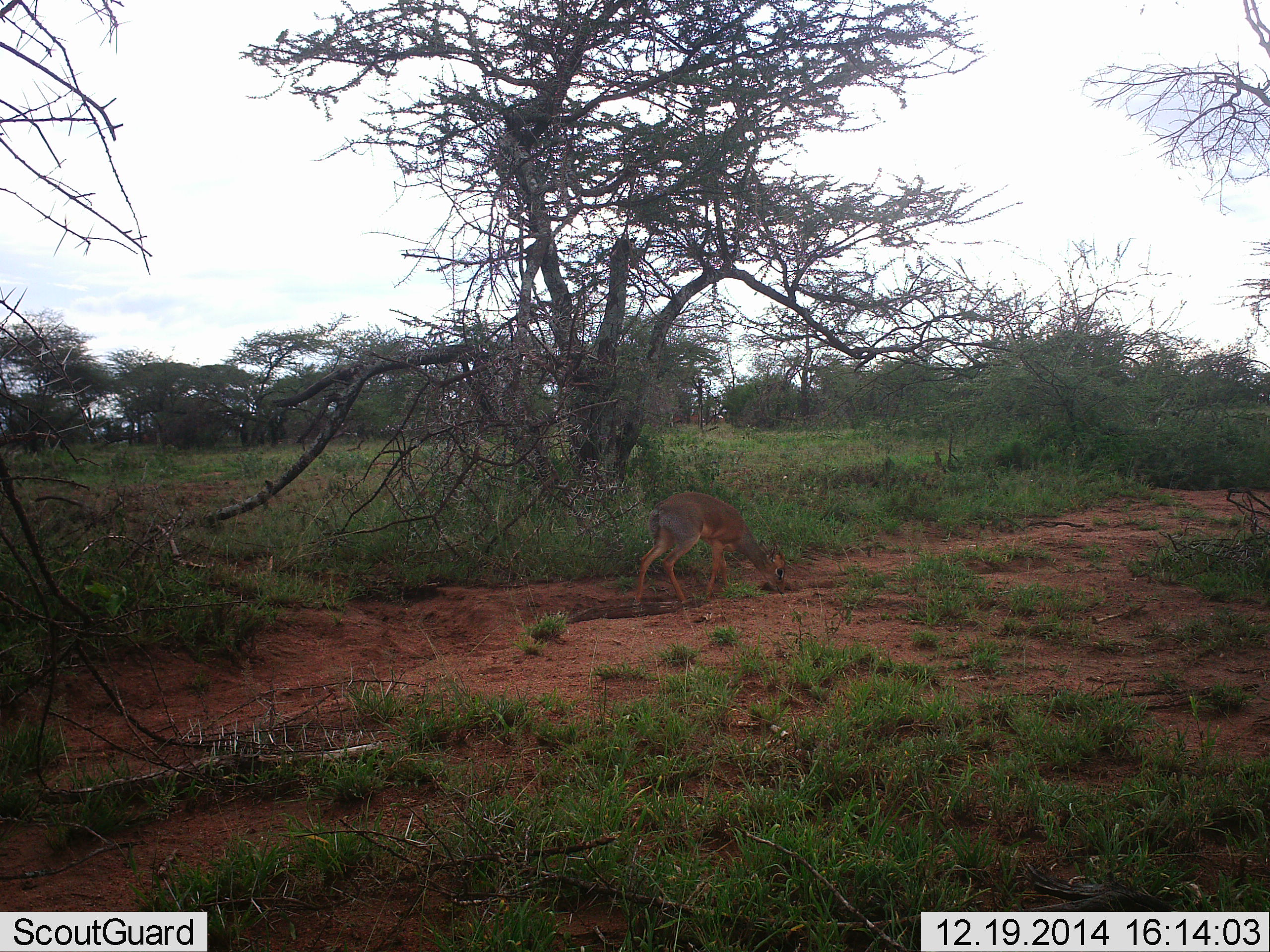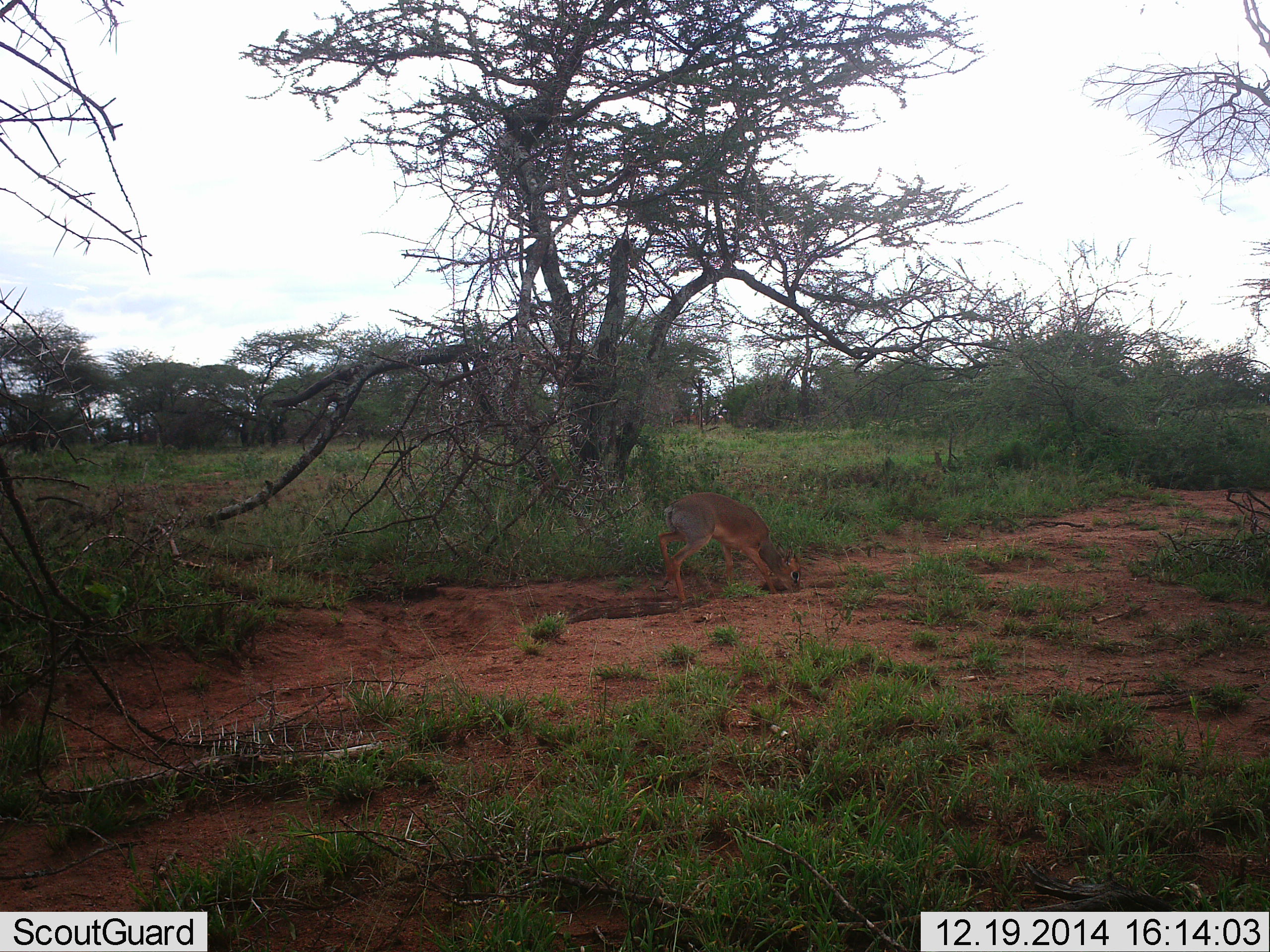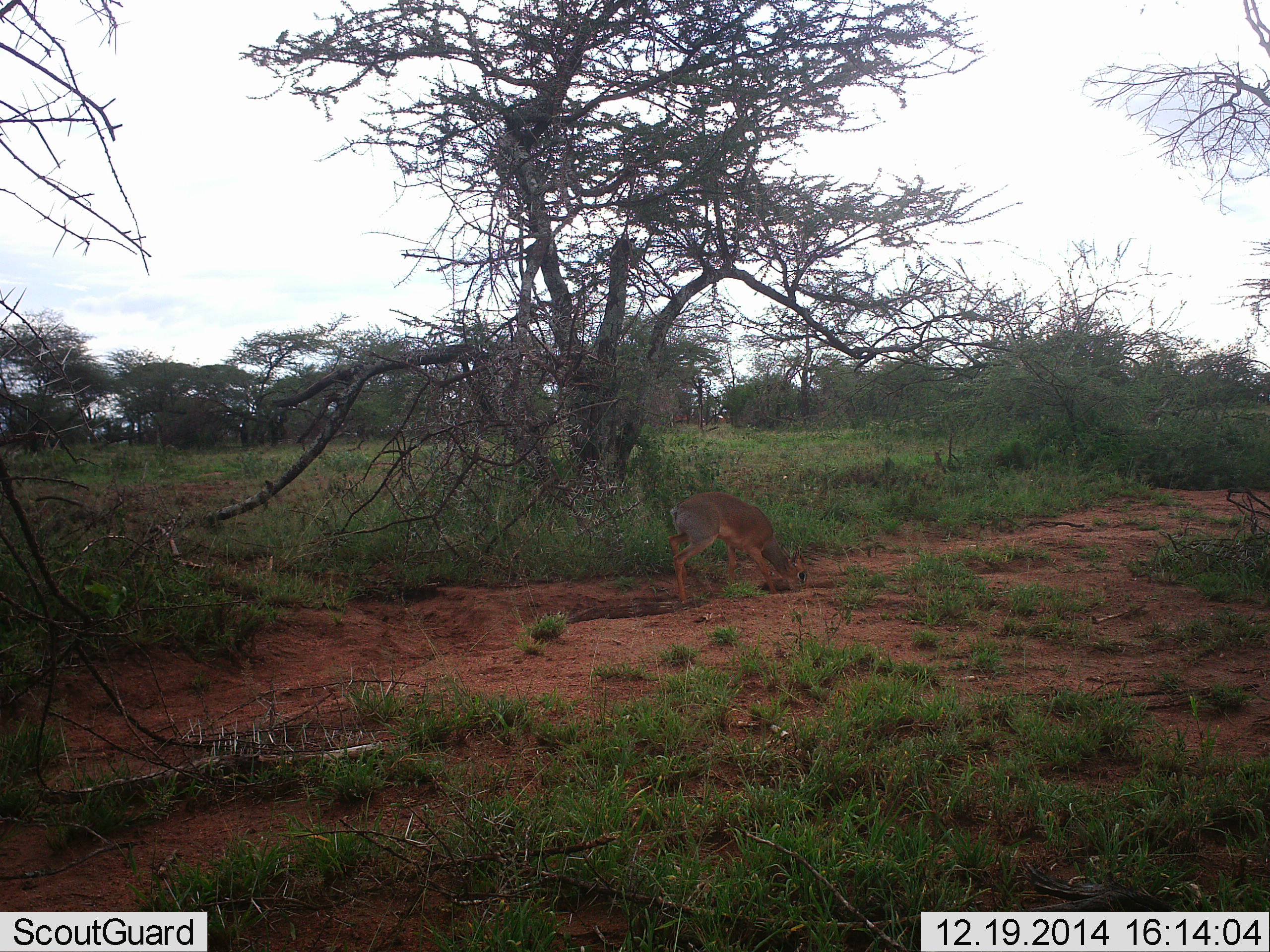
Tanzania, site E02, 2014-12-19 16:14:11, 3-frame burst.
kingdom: Animalia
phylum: Chordata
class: Mammalia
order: Artiodactyla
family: Bovidae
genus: Madoqua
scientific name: Madoqua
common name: dikdik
Dikdik (Madoqua), count 1. Behavior (volunteer vote fractions): standing 22%, resting 0%, moving 22%, interacting 0%. Young present (vote fraction): 0%. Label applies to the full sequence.